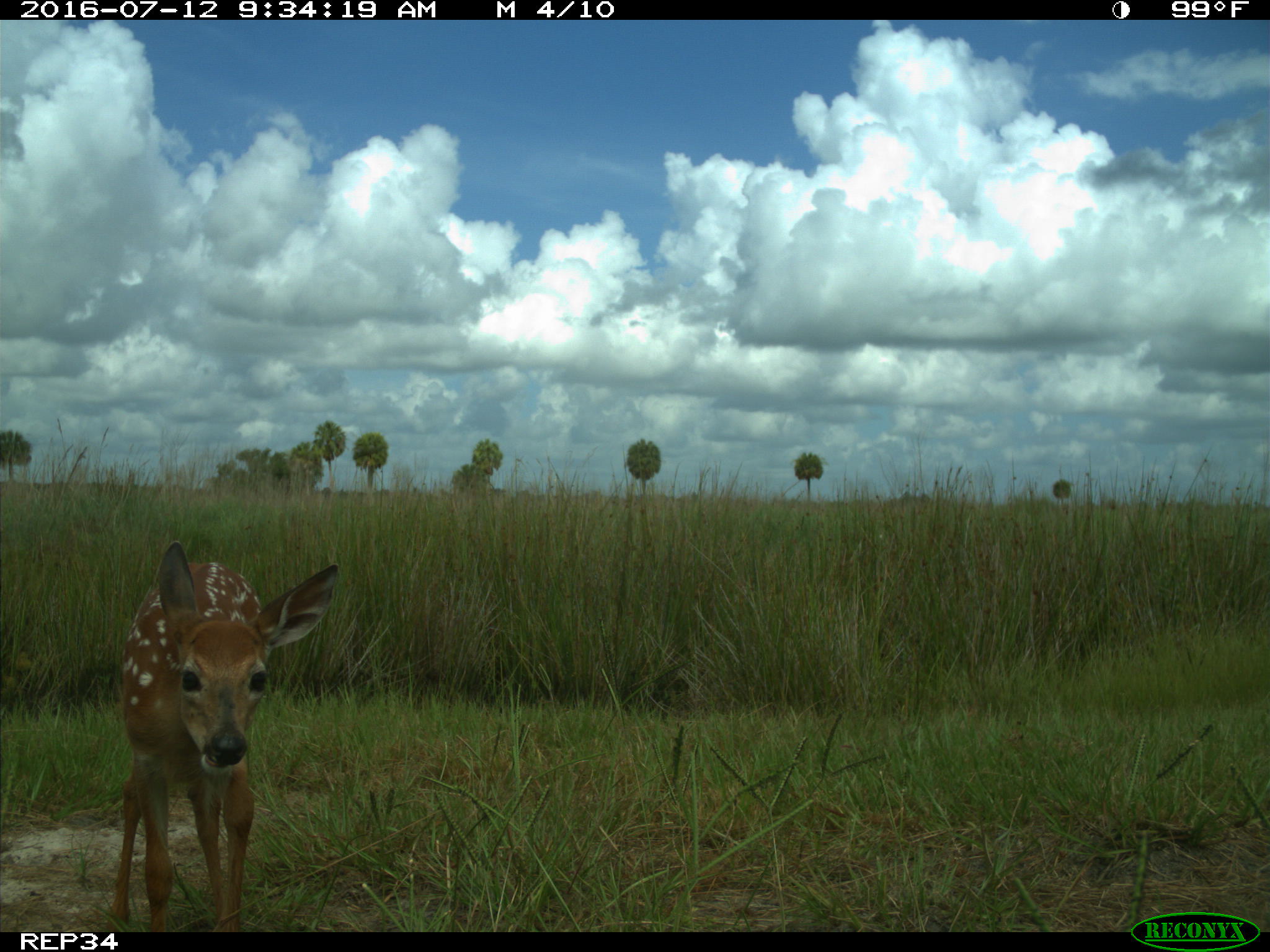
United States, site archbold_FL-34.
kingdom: Animalia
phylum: Chordata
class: Mammalia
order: Artiodactyla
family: Cervidae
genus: Odocoileus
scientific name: Odocoileus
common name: deer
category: unidentified deer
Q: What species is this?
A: Unidentified deer (deer) (Odocoileus).